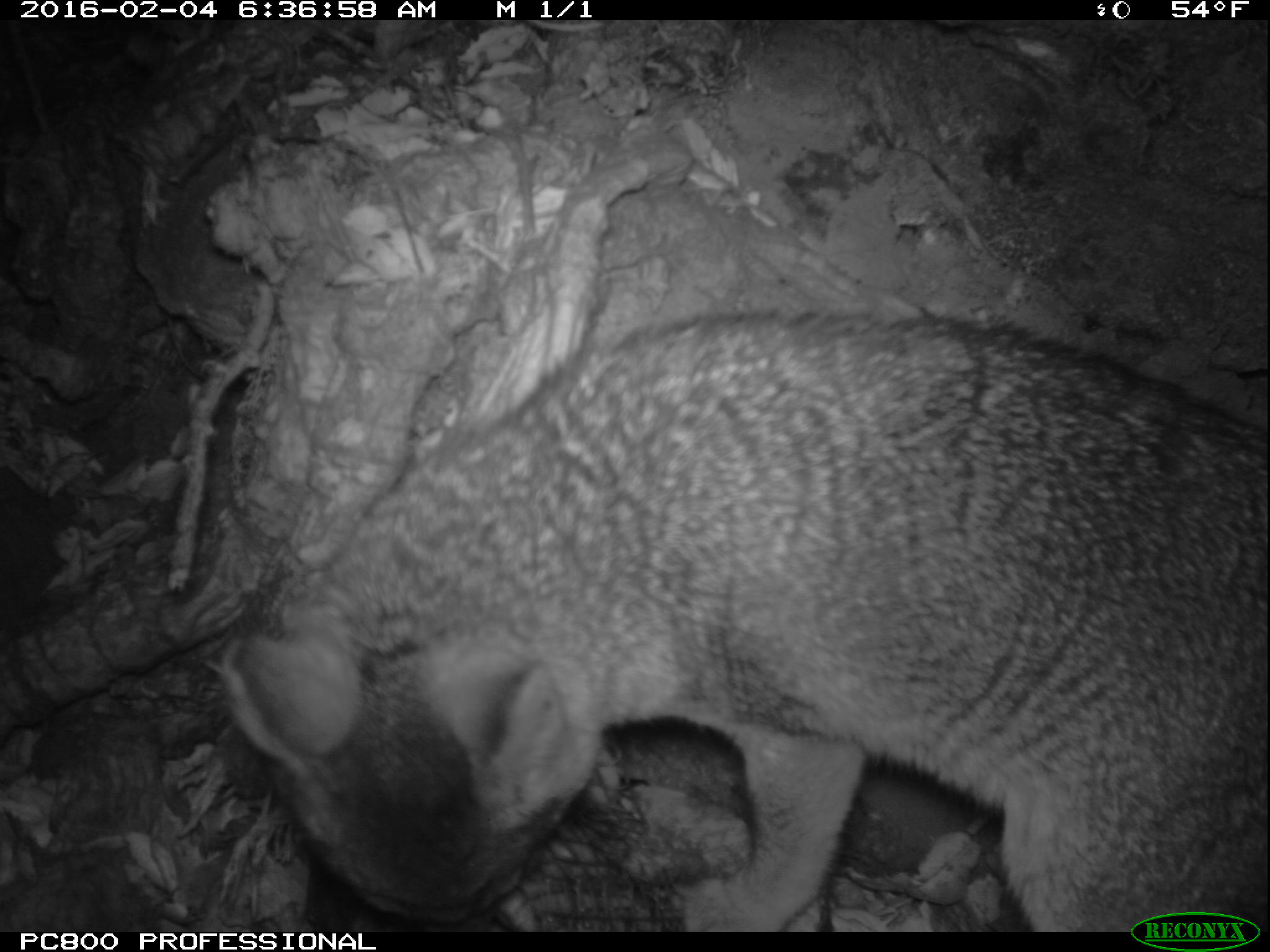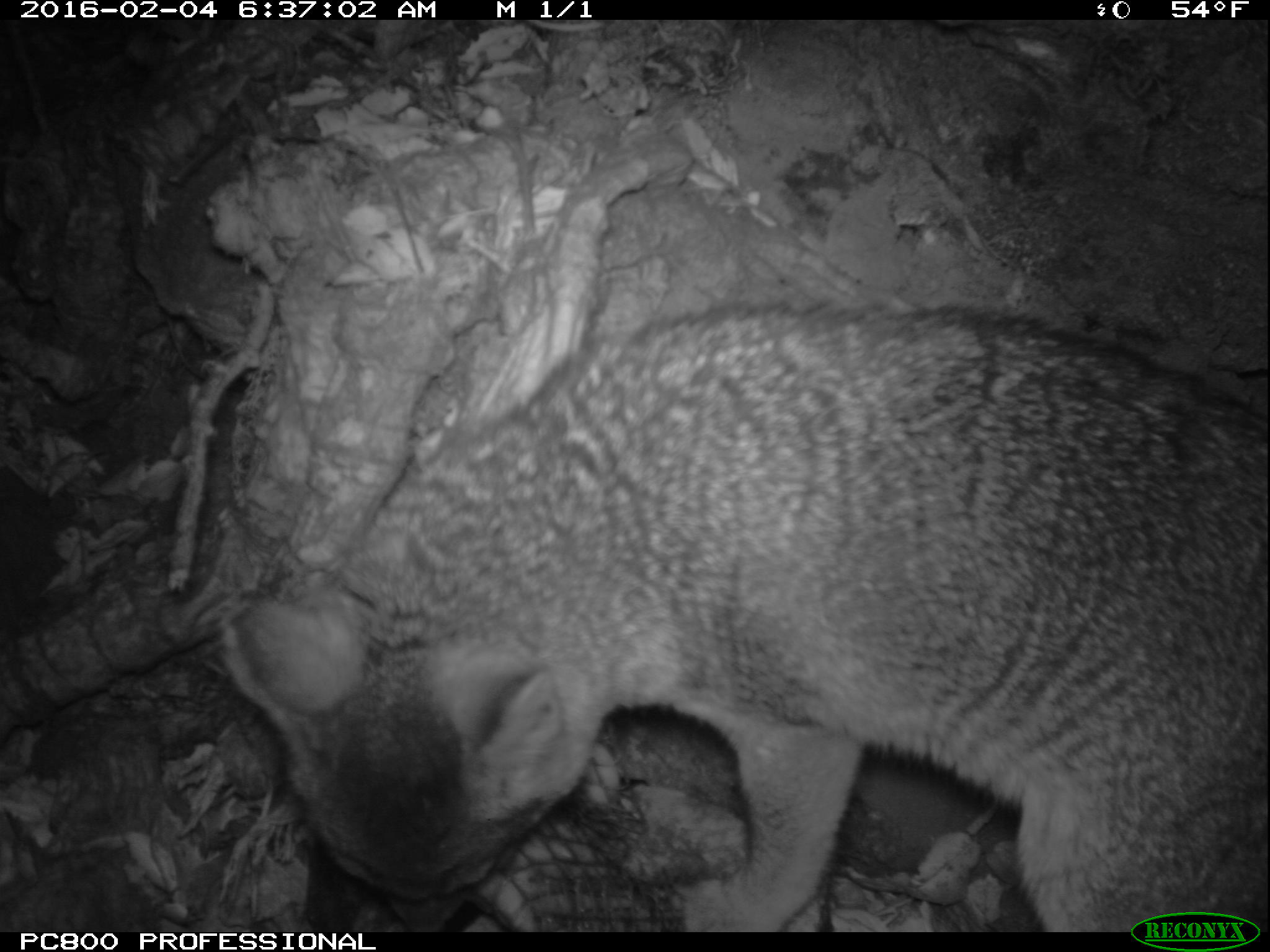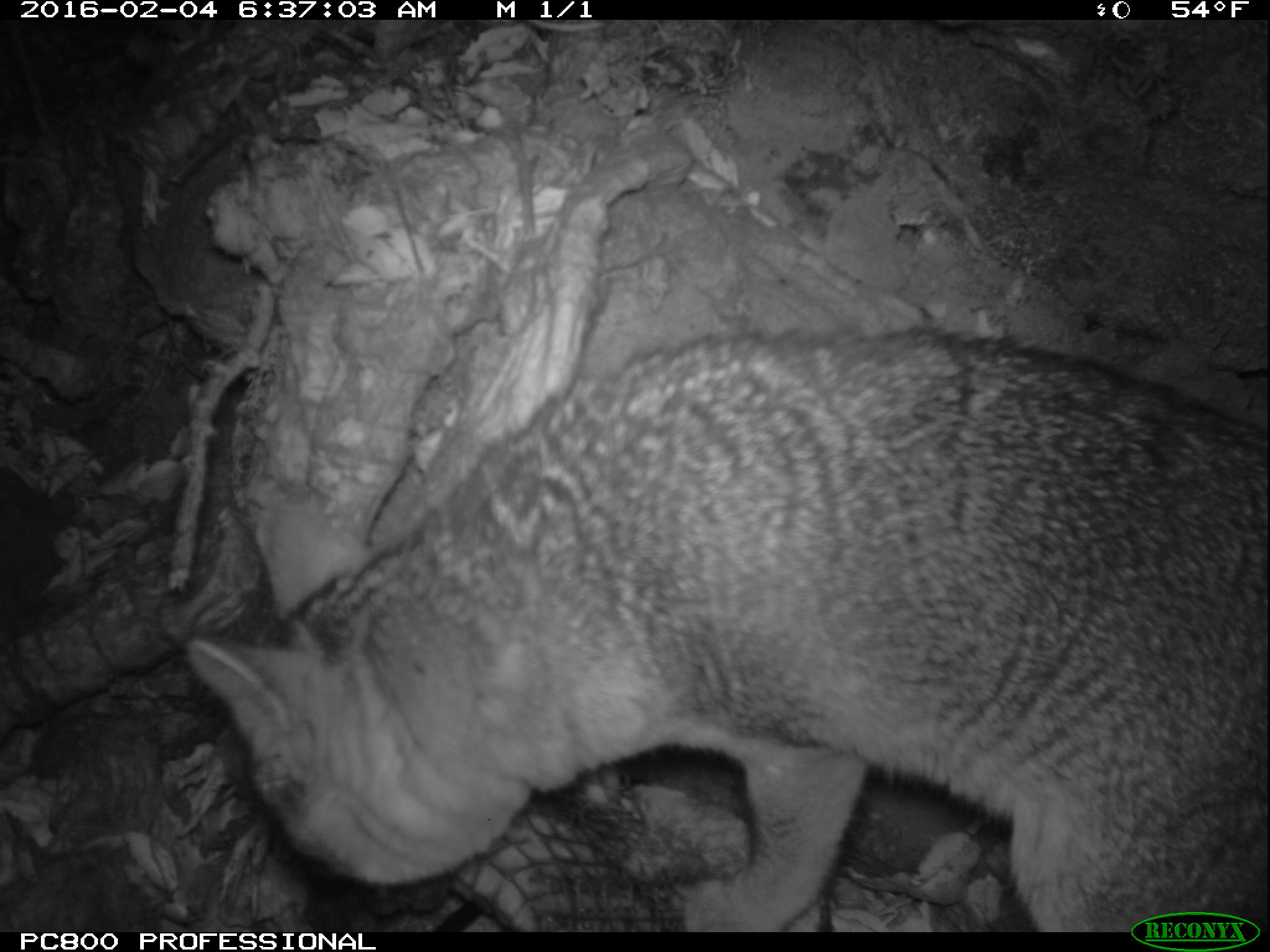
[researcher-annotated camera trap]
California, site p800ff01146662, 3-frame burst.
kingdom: Animalia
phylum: Chordata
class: Mammalia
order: Carnivora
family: Canidae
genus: Urocyon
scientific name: Urocyon littoralis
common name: island fox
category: fox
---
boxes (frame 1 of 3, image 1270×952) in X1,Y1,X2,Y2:
fox: 224,306,1269,932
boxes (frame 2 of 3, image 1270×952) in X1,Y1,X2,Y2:
fox: 220,302,1269,933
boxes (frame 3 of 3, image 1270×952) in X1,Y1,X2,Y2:
fox: 182,330,1269,932